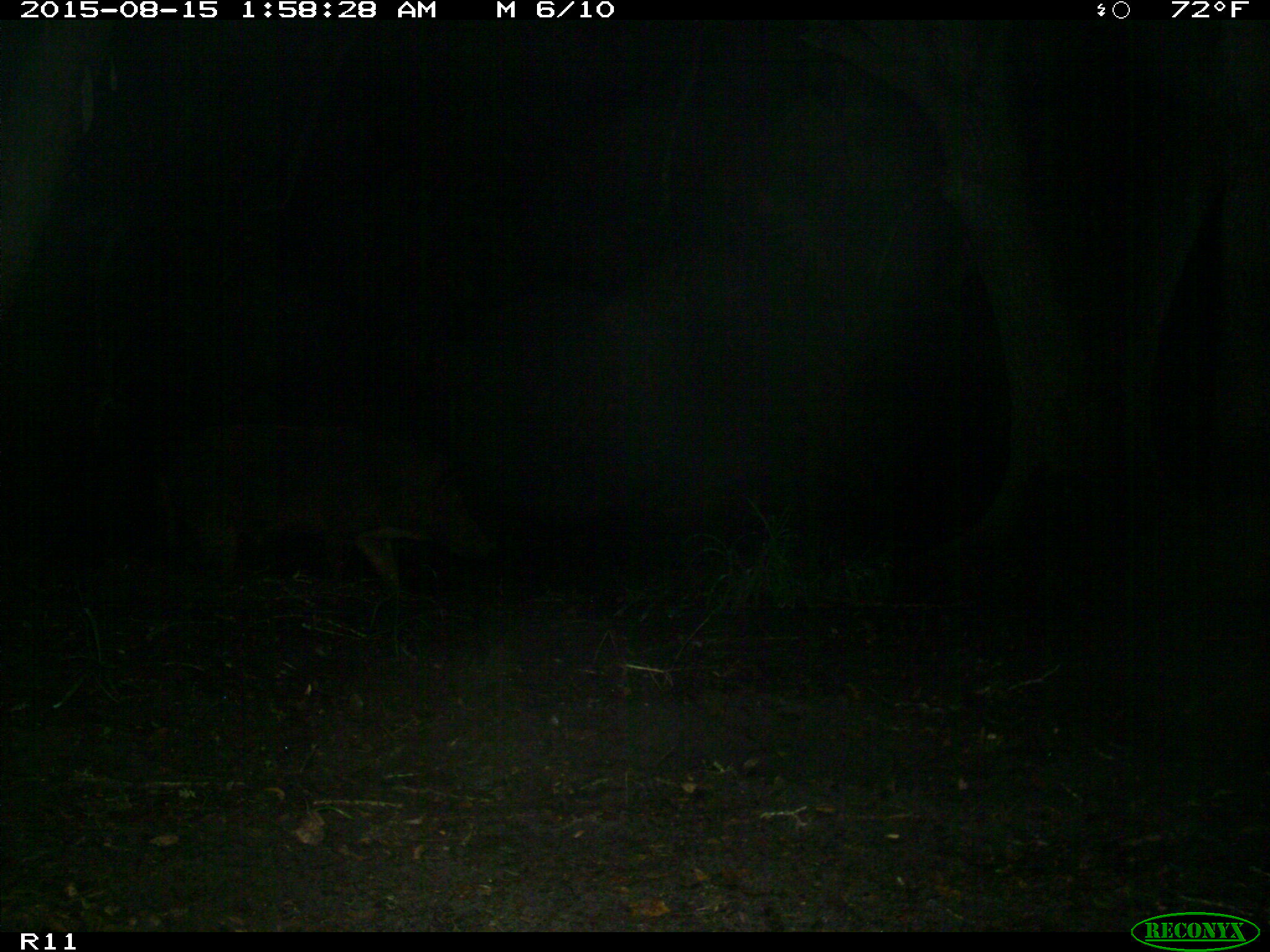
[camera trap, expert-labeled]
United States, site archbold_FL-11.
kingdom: Animalia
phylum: Chordata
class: Mammalia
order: Artiodactyla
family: Suidae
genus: Sus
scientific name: Sus scrofa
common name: wild boar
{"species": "Sus scrofa (wild boar)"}